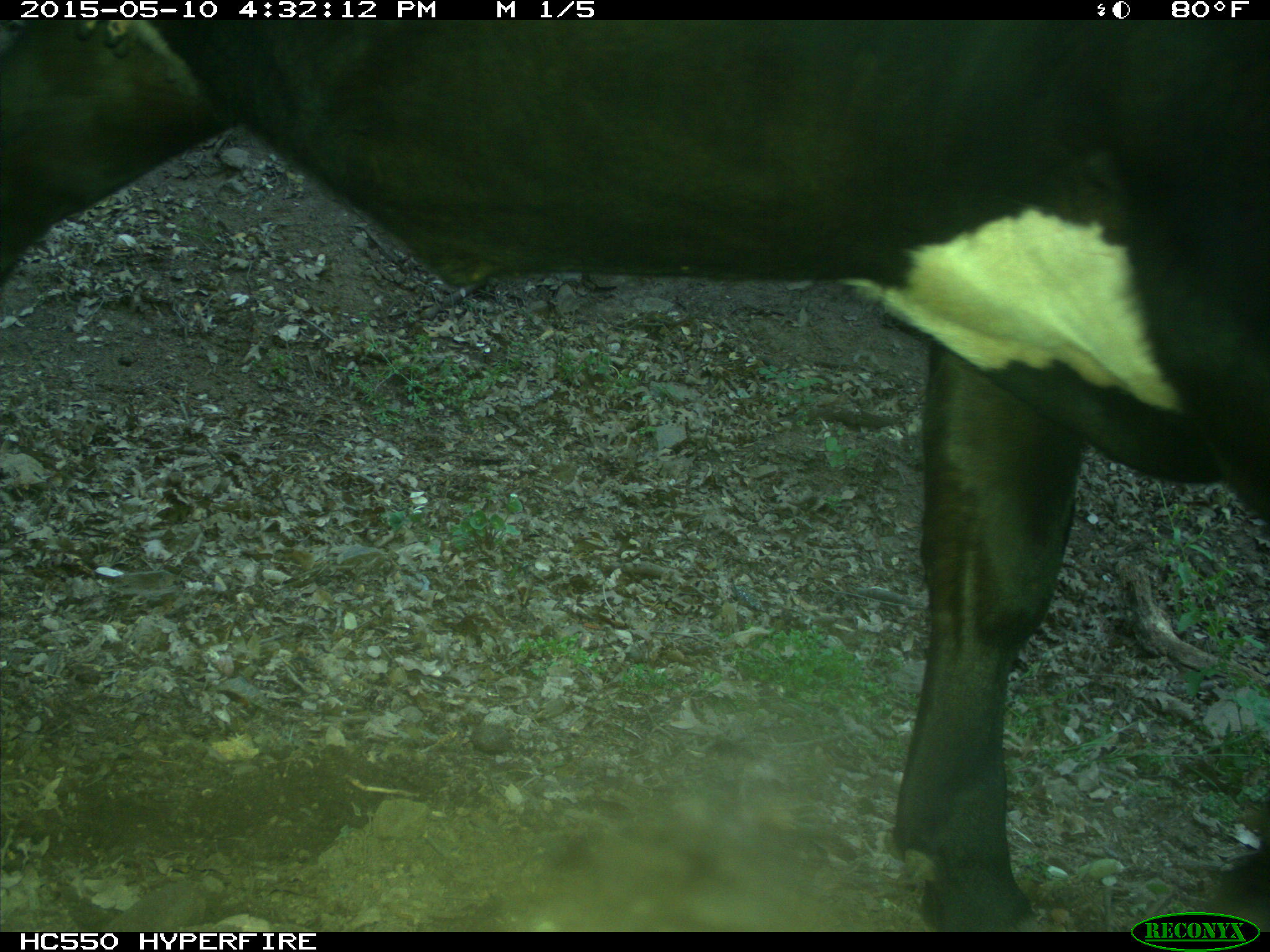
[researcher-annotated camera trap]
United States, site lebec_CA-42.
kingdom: Animalia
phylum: Chordata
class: Mammalia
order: Artiodactyla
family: Bovidae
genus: Bos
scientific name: Bos taurus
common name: domestic cow